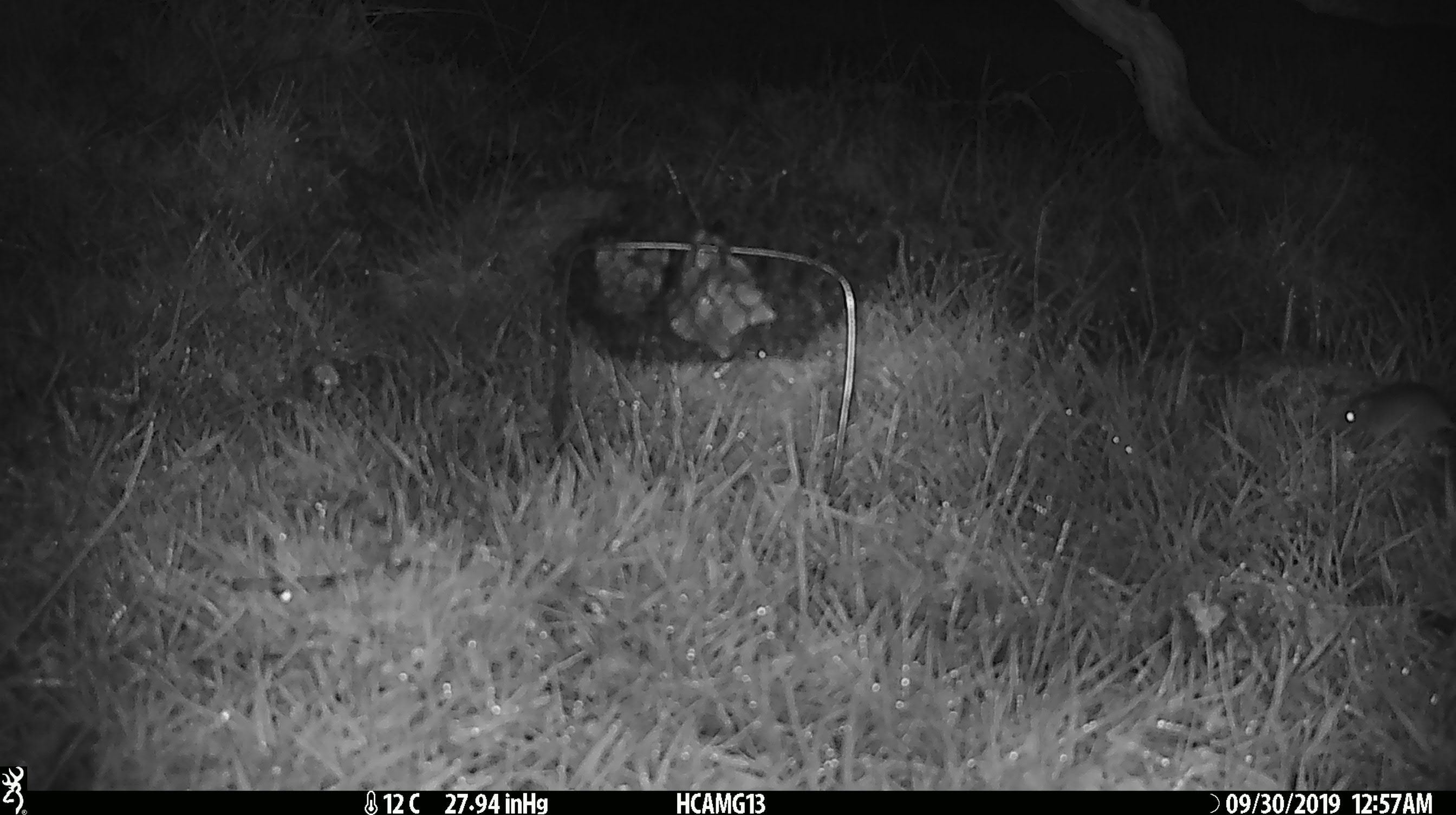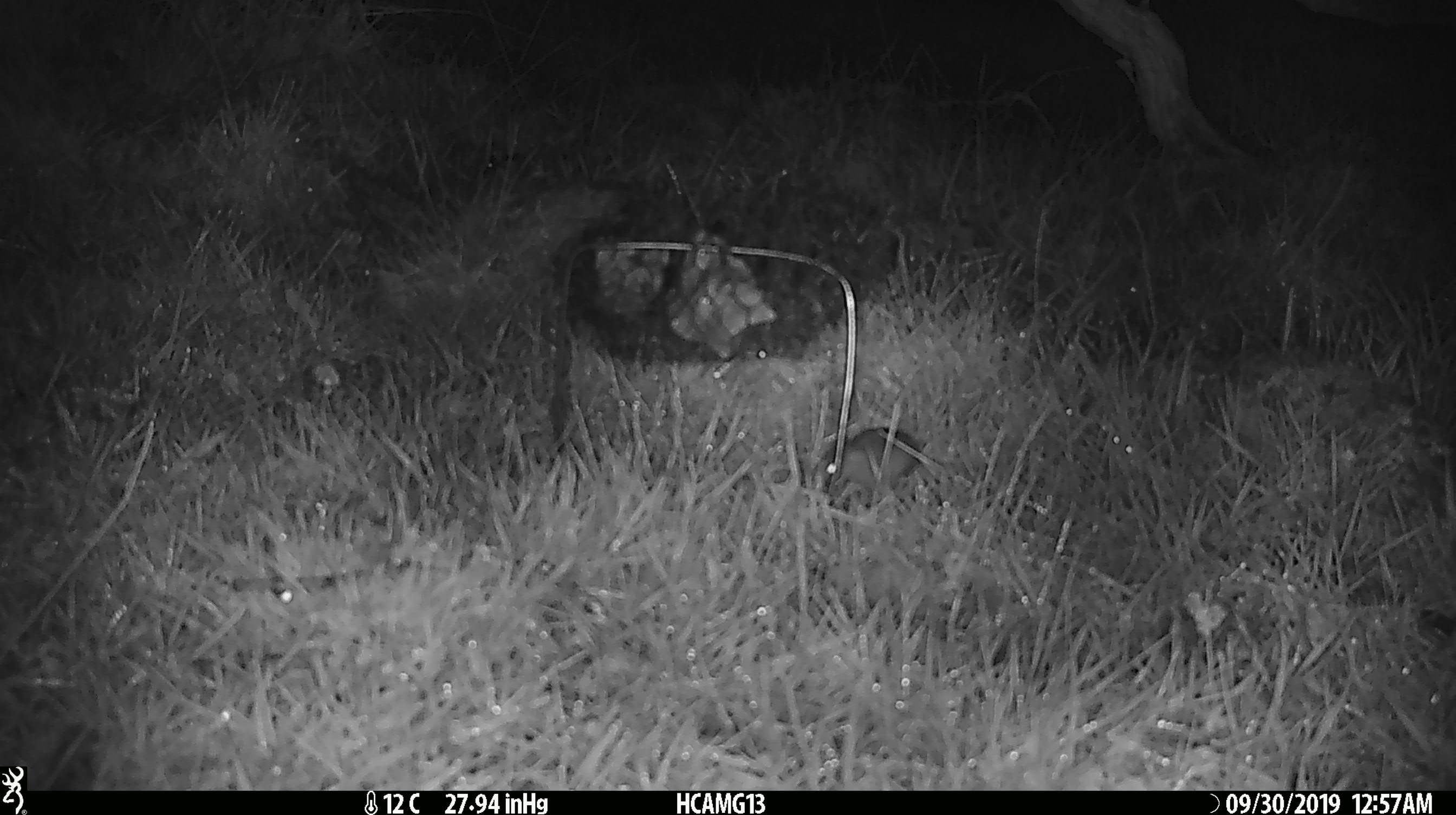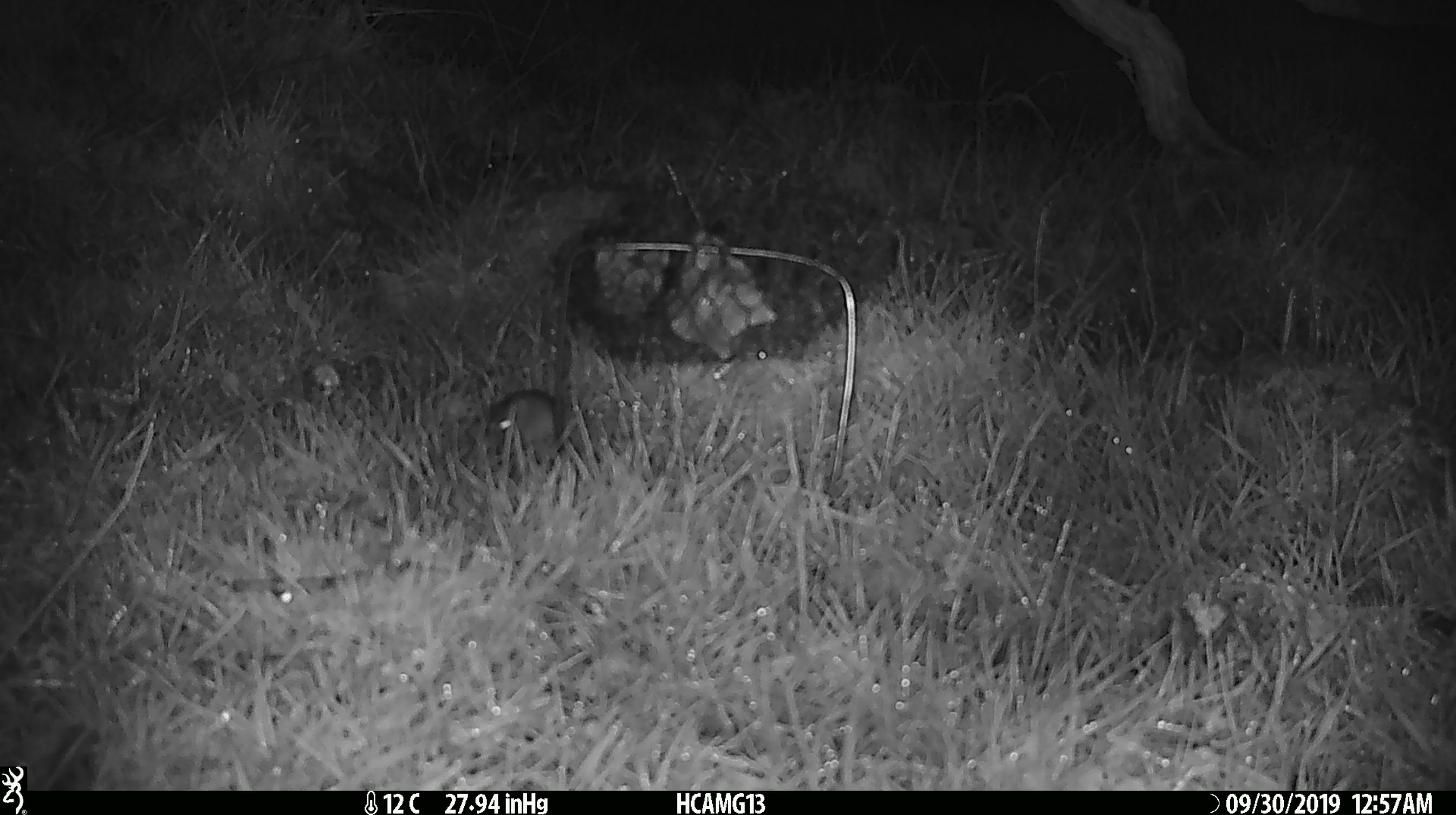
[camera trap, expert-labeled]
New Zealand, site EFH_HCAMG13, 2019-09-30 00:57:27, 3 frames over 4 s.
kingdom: Animalia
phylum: Chordata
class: Mammalia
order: Rodentia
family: Muridae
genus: Mus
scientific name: Mus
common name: mouse